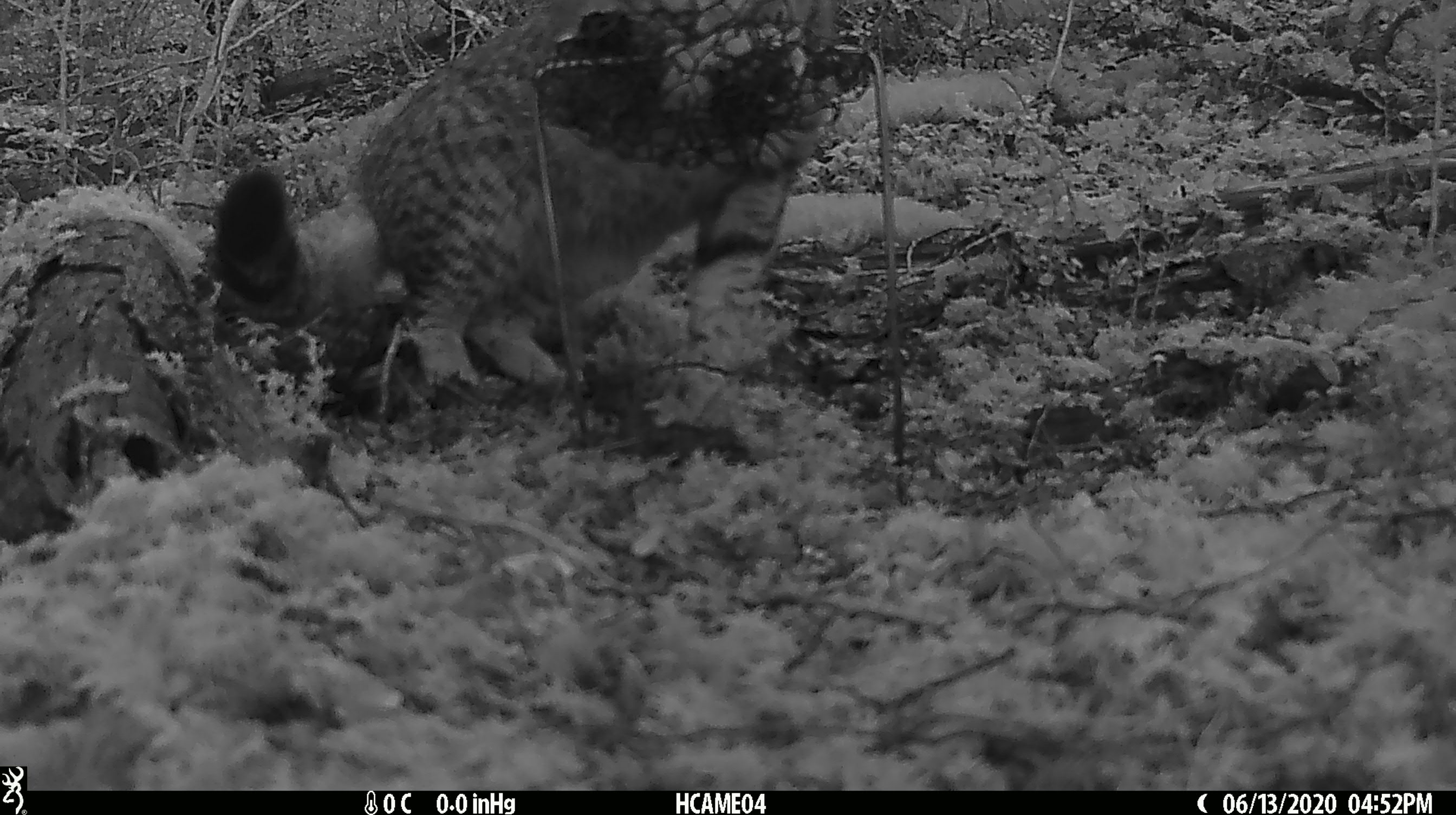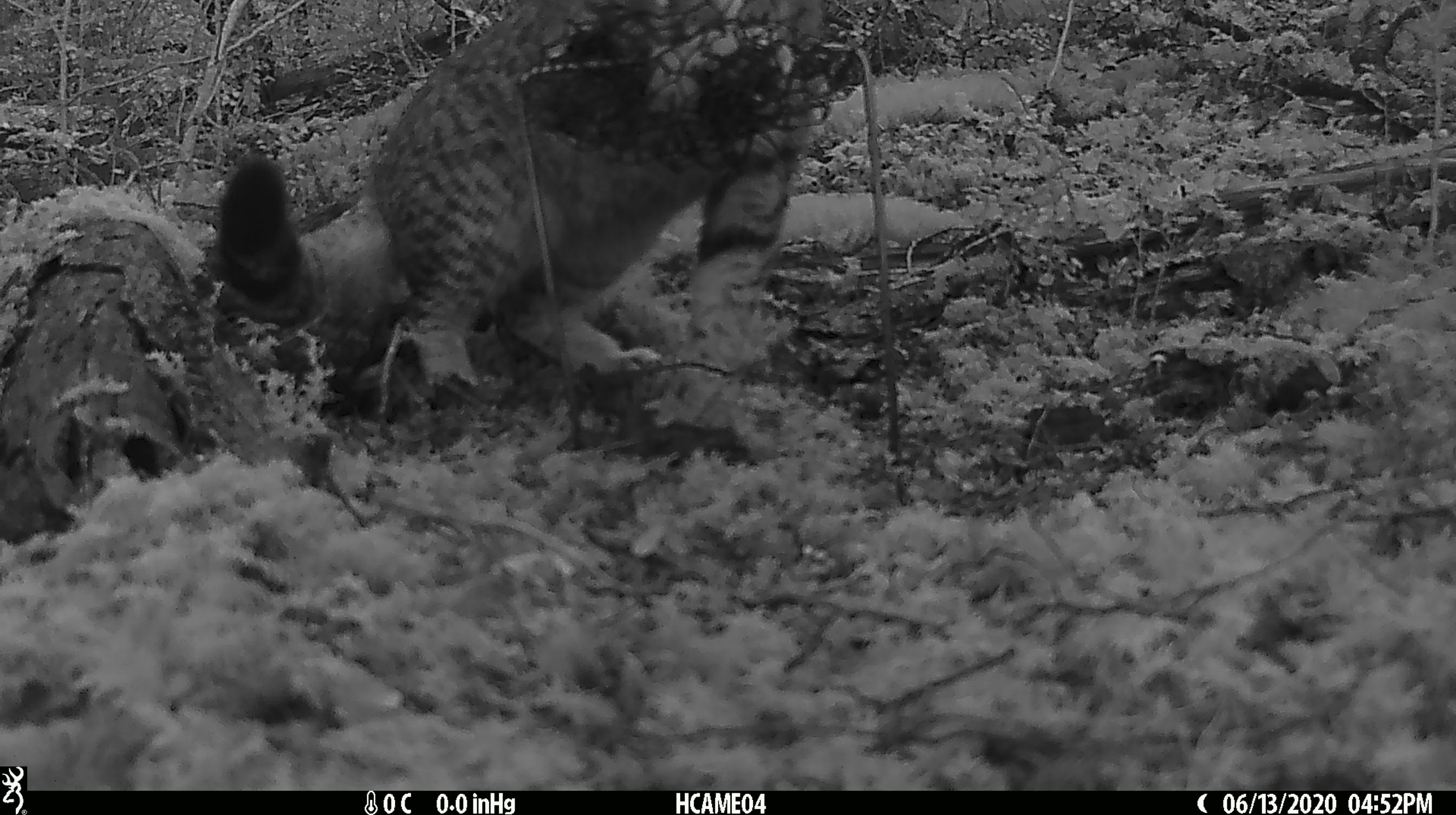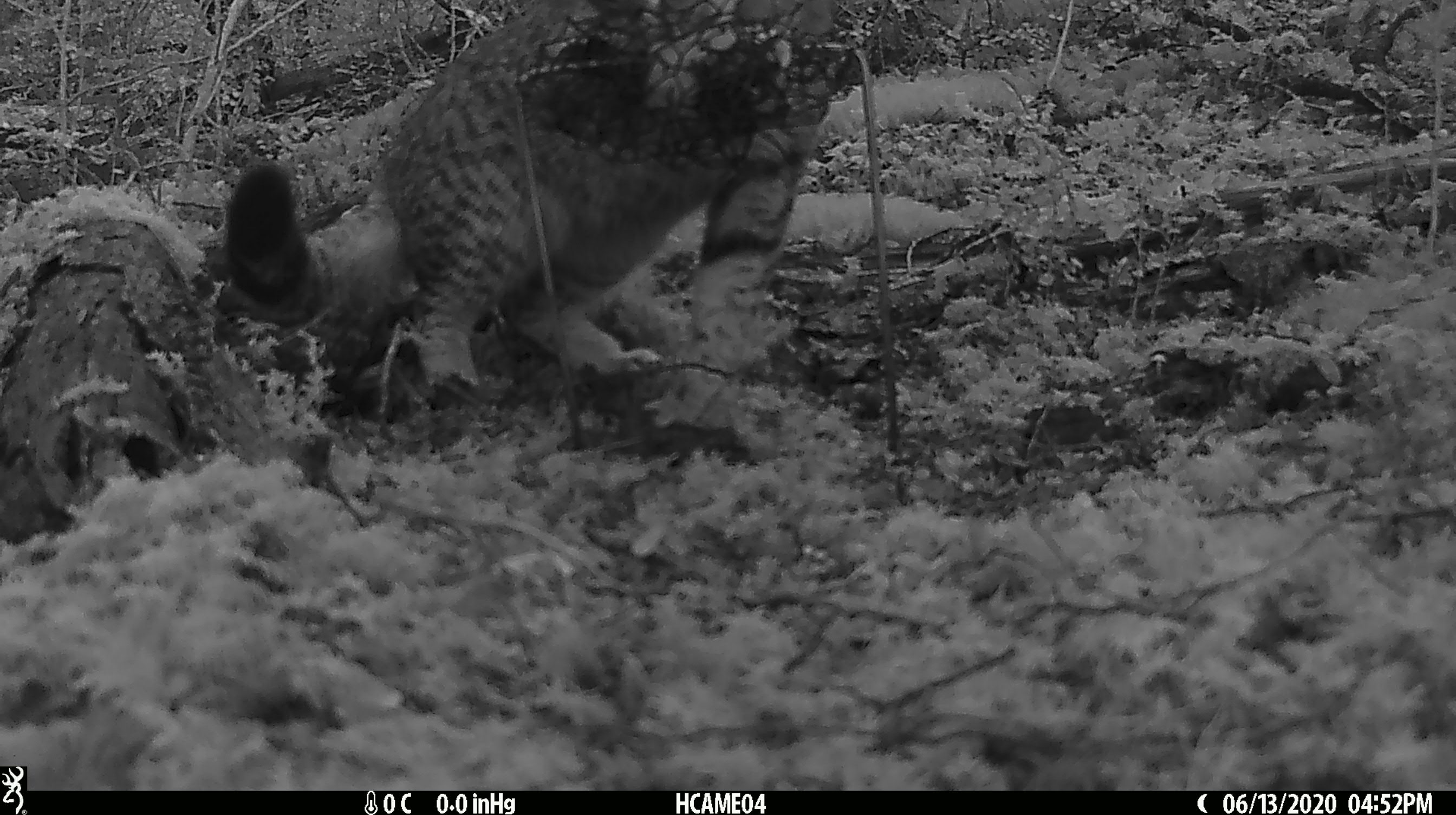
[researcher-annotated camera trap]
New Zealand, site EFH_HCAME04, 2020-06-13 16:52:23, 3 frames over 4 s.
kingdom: Animalia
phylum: Chordata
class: Mammalia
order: Carnivora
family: Felidae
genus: Felis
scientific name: Felis catus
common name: domestic cat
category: cat